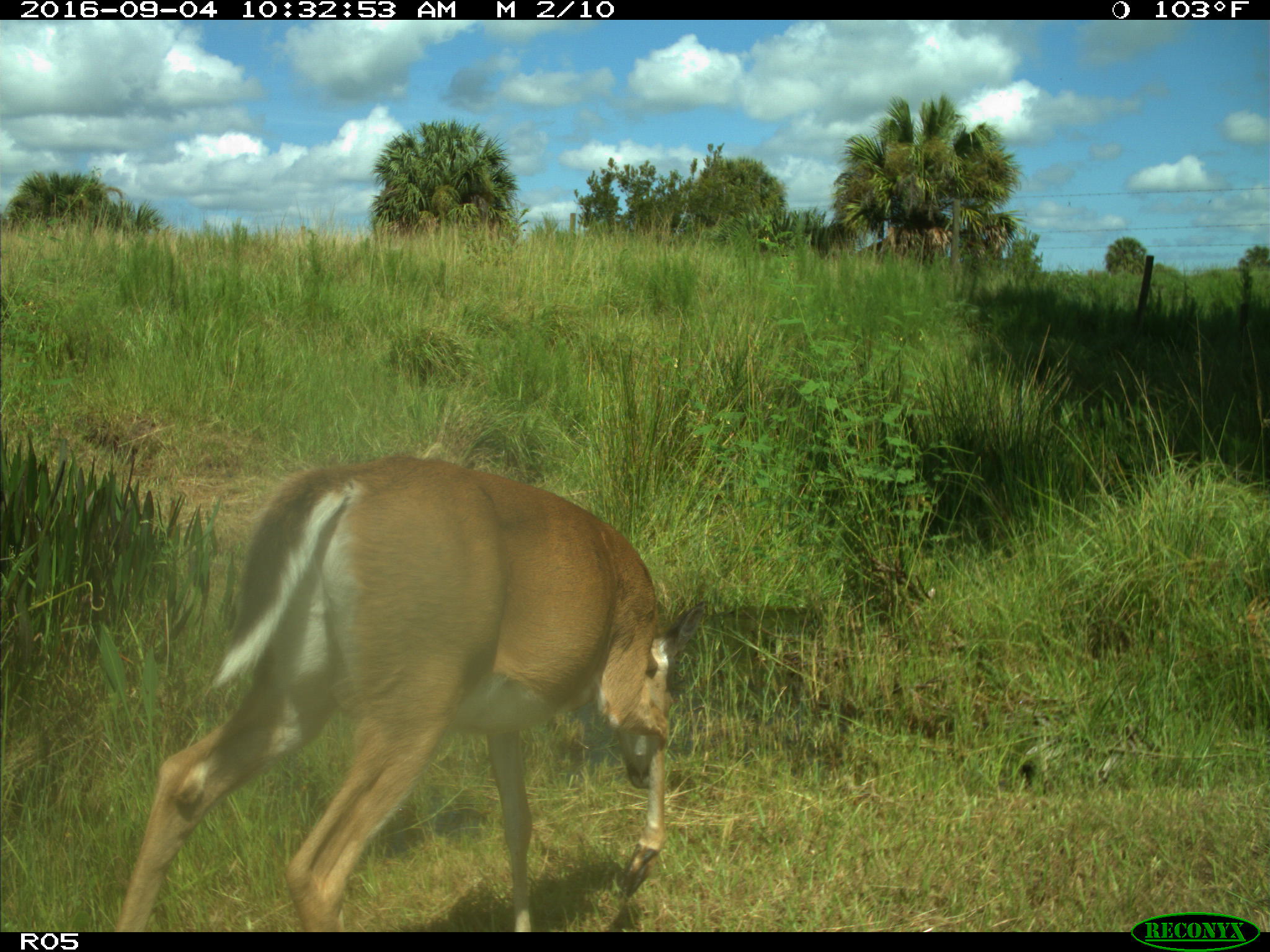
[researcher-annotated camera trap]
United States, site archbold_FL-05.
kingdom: Animalia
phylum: Chordata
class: Mammalia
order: Artiodactyla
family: Cervidae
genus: Odocoileus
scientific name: Odocoileus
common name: deer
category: unidentified deer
Unidentified deer (deer) (Odocoileus).